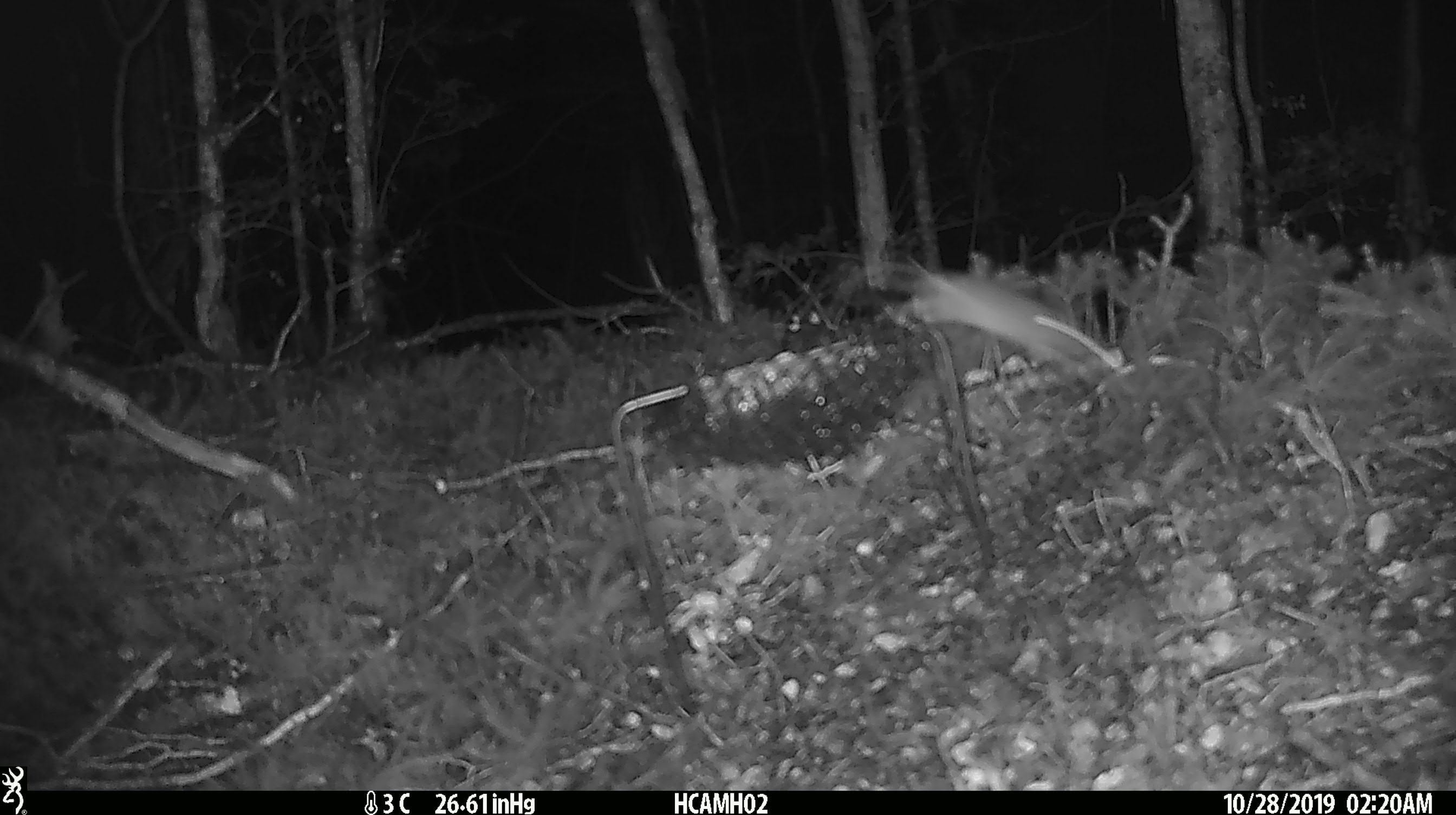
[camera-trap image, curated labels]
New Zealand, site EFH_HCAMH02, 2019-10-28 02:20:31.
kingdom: Animalia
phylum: Chordata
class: Mammalia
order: Rodentia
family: Muridae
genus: Mus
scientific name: Mus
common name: mouse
Mouse (Mus).